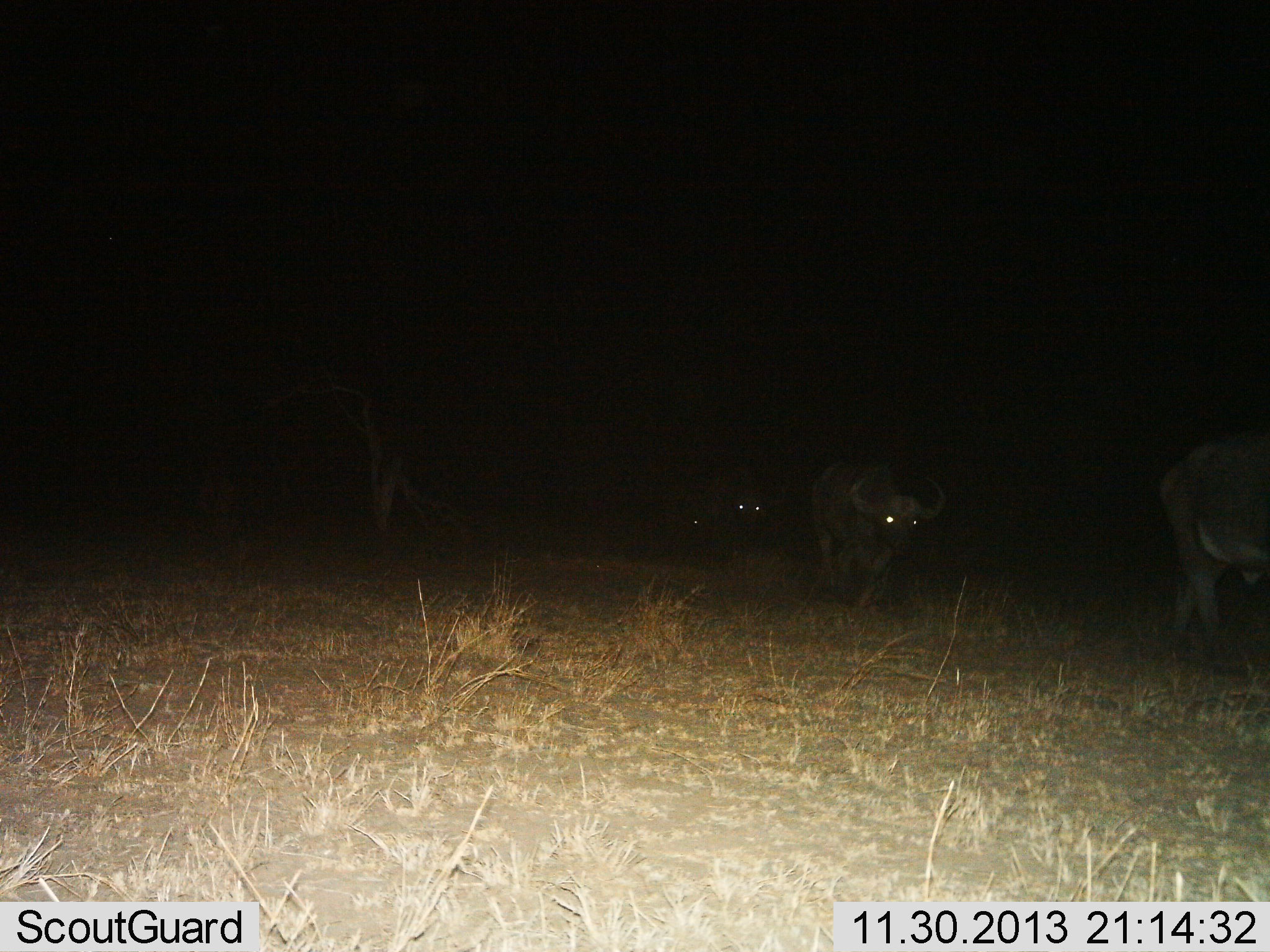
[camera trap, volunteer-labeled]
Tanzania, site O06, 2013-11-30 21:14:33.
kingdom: Animalia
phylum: Chordata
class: Mammalia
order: Artiodactyla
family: Bovidae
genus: Syncerus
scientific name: Syncerus caffer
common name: cape buffalo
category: buffalo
Buffalo (cape buffalo) (Syncerus caffer), count 3. Behavior (volunteer vote fractions): standing 10%, resting 0%, moving 100%, interacting 0%. Young present (vote fraction): 0%. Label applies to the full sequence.